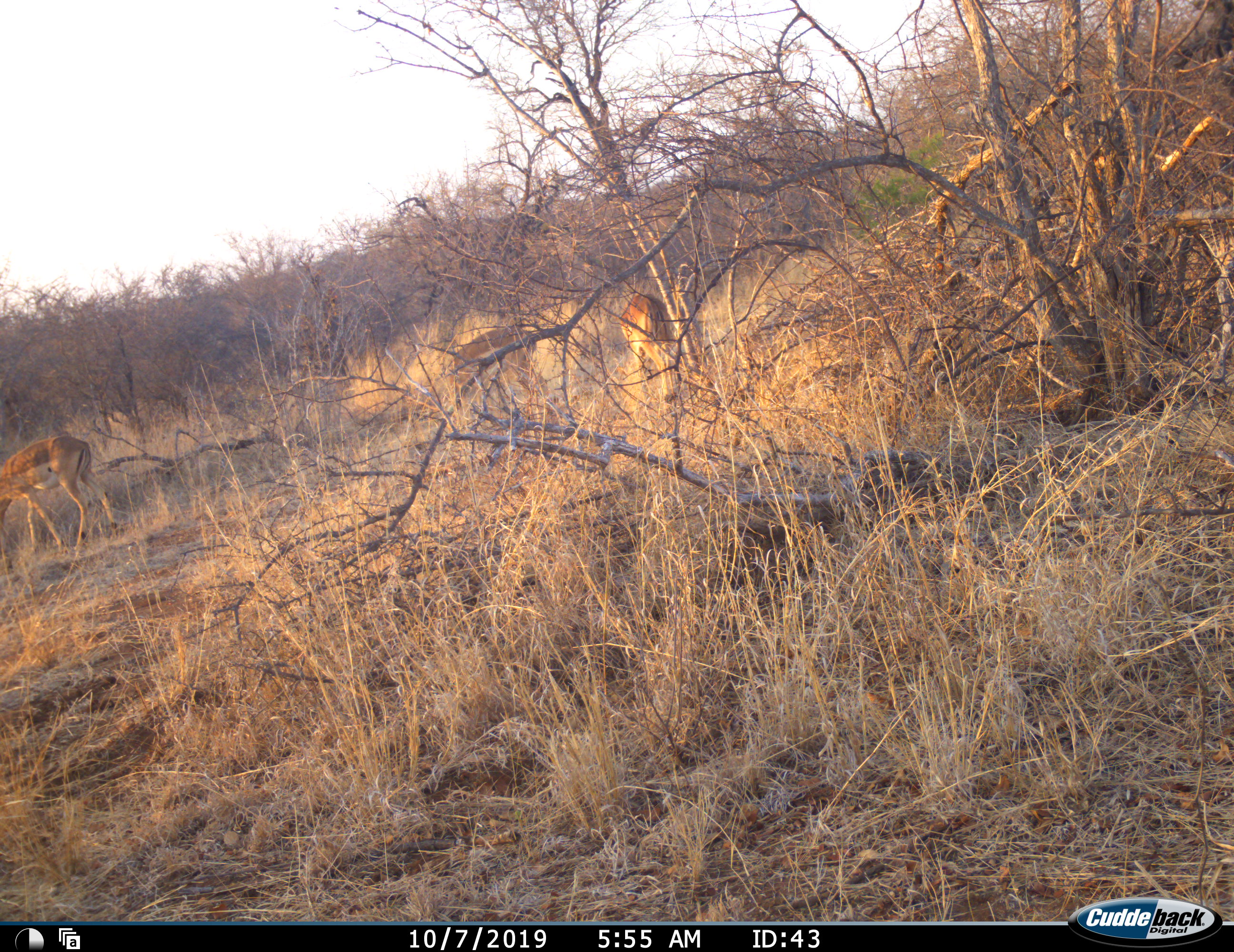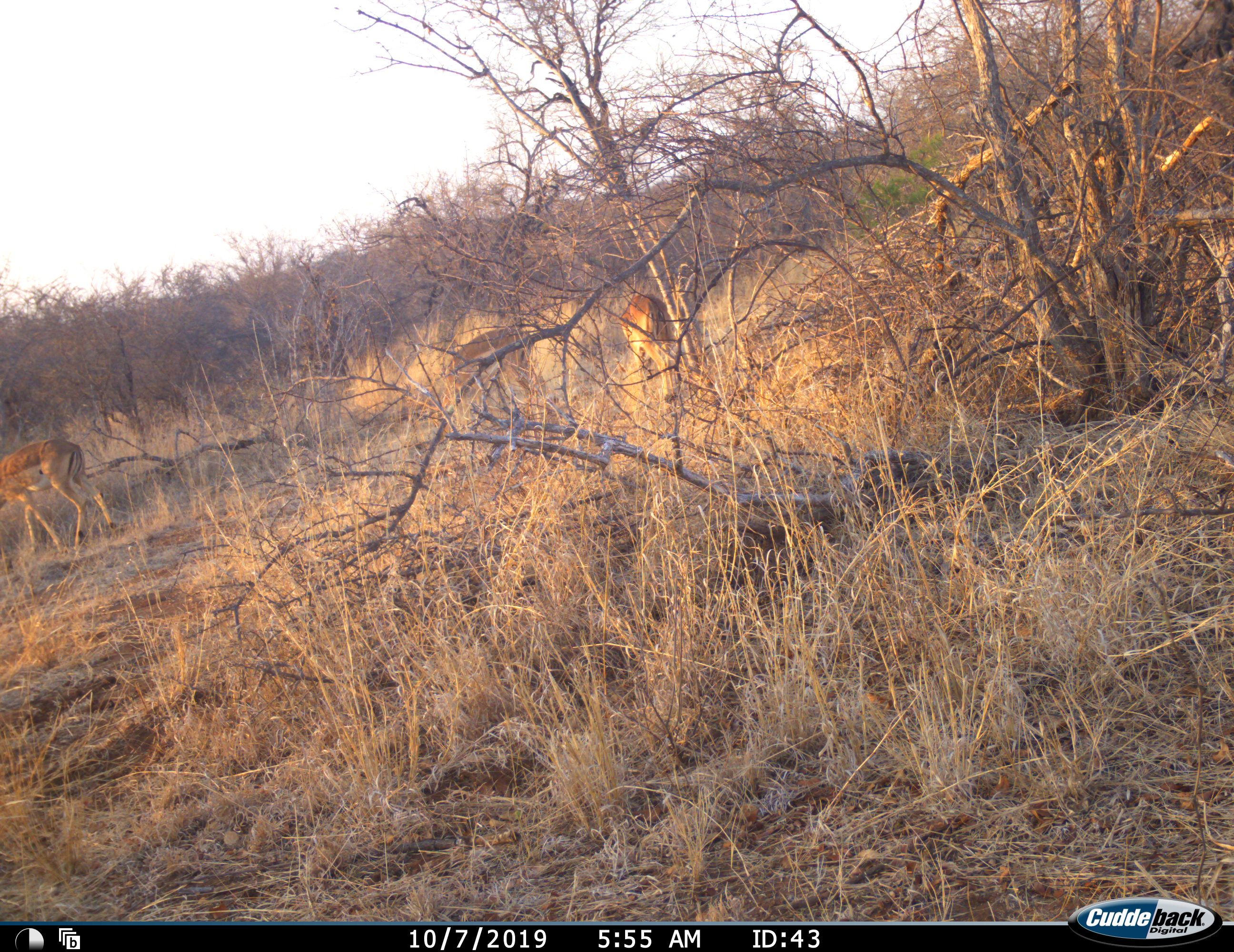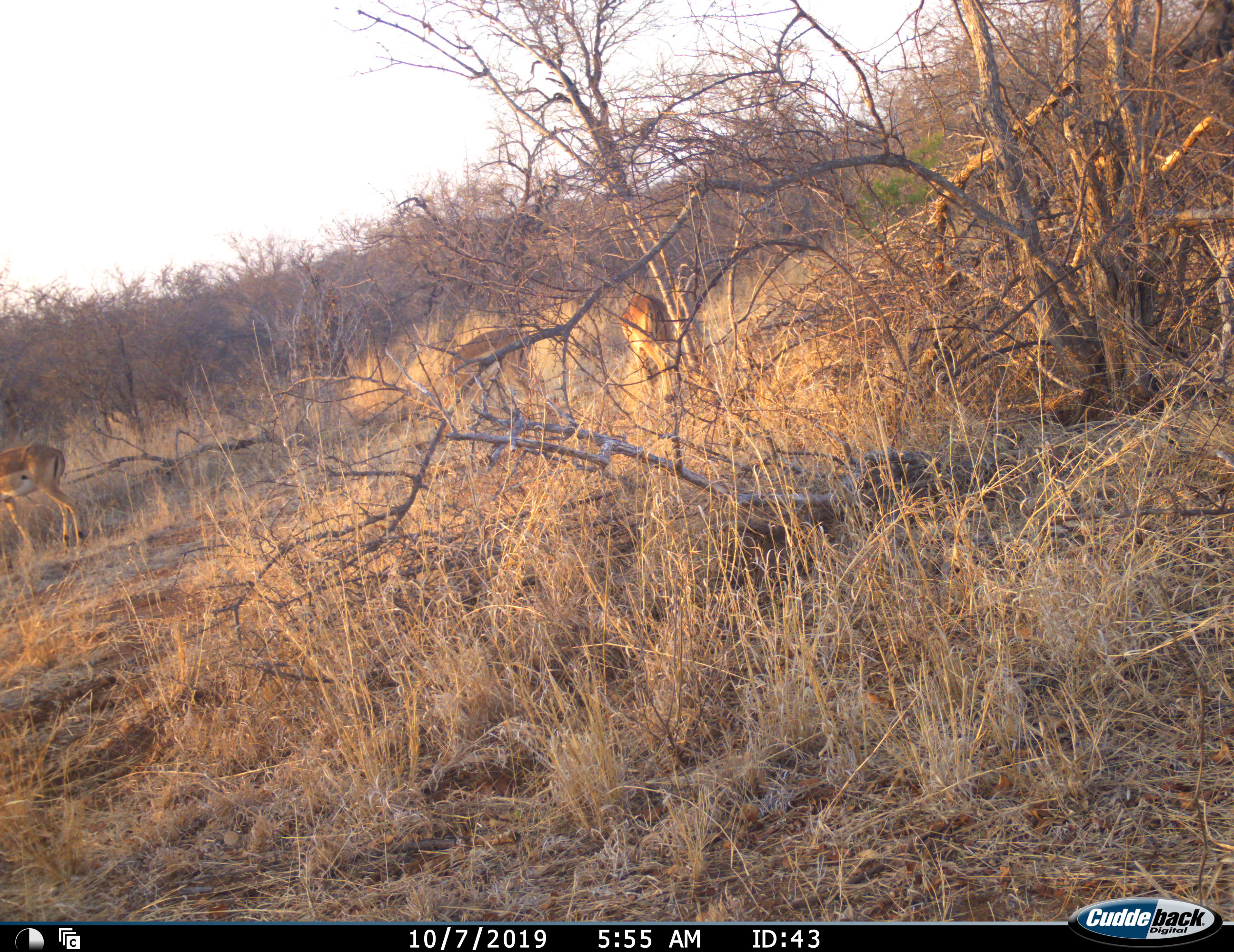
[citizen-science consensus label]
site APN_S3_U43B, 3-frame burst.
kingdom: Animalia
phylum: Chordata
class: Mammalia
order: Artiodactyla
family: Bovidae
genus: Aepyceros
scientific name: Aepyceros melampus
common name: impala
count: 3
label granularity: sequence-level